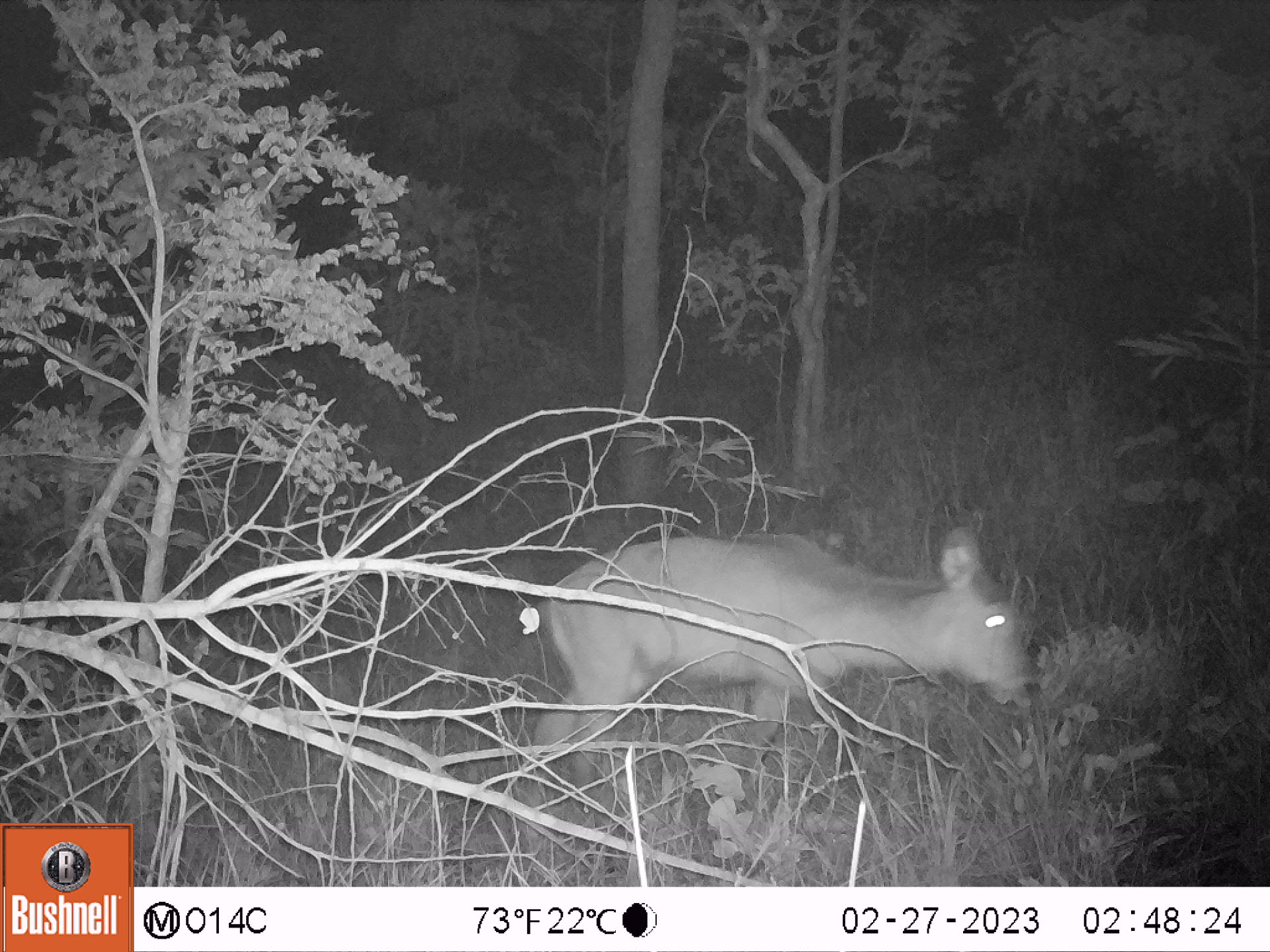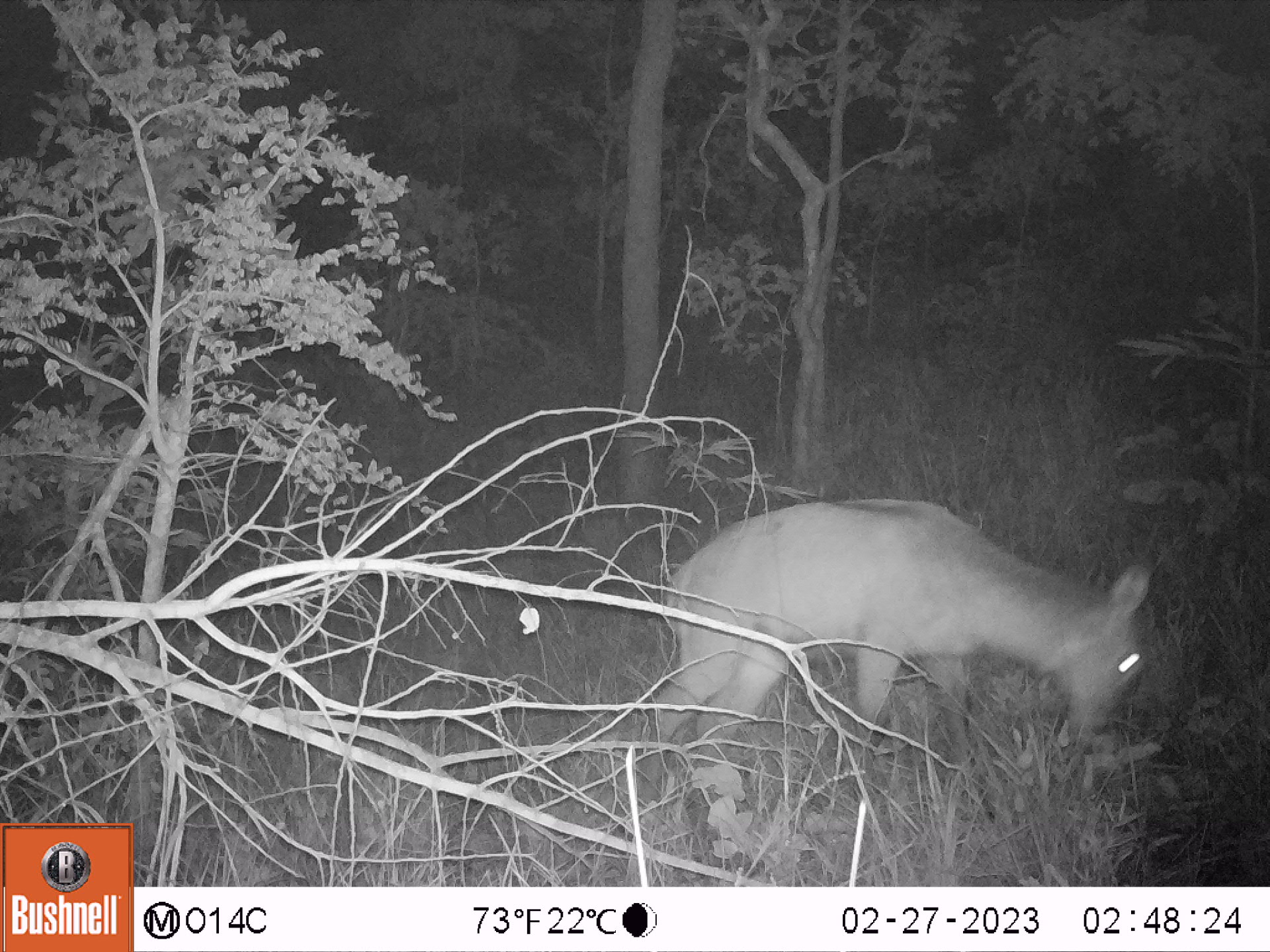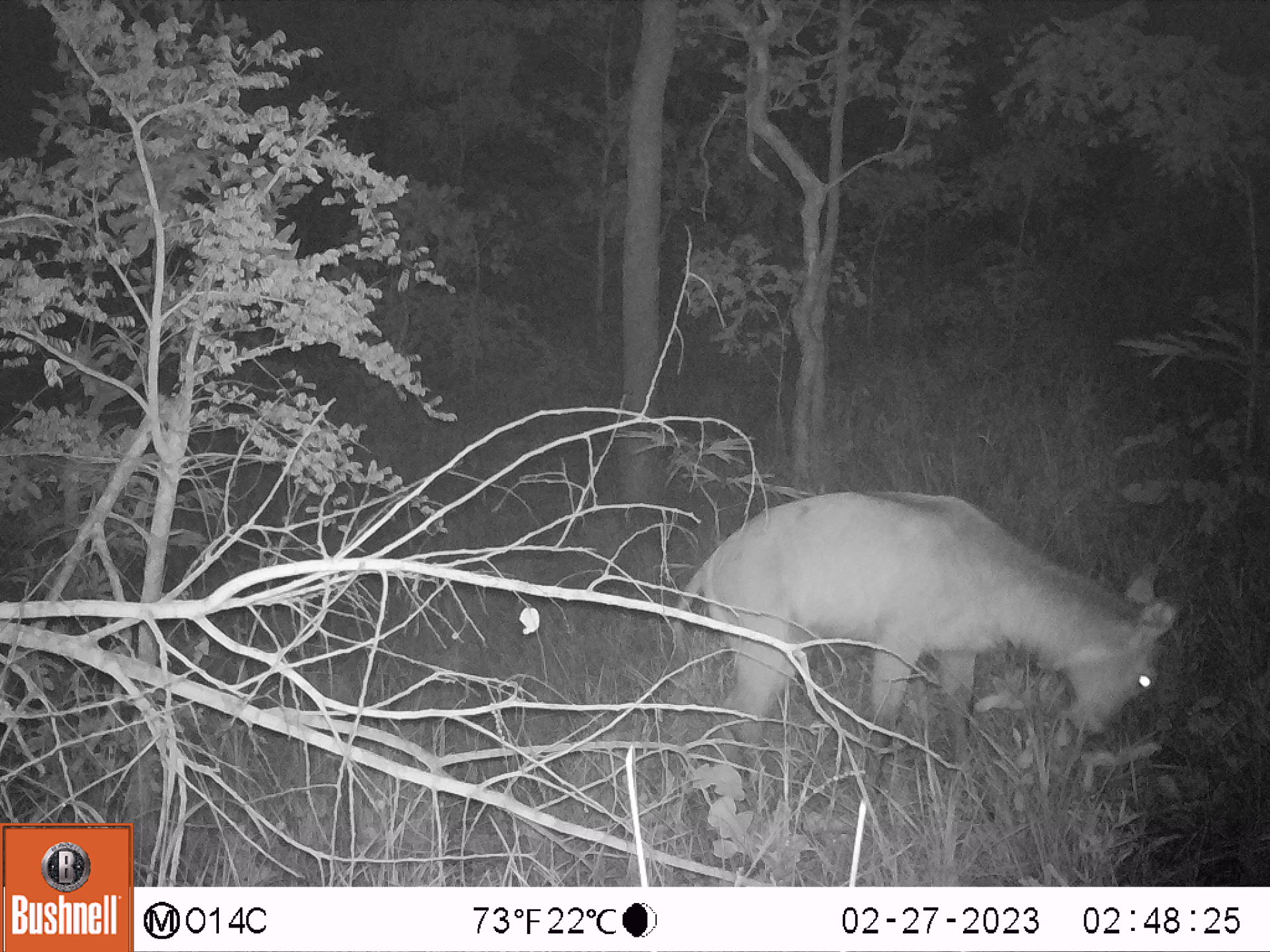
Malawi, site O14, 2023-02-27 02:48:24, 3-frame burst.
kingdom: Animalia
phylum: Chordata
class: Mammalia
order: Artiodactyla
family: Bovidae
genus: Kobus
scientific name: Kobus ellipsiprymnus ellipsiprymnus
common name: common waterbuck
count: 1